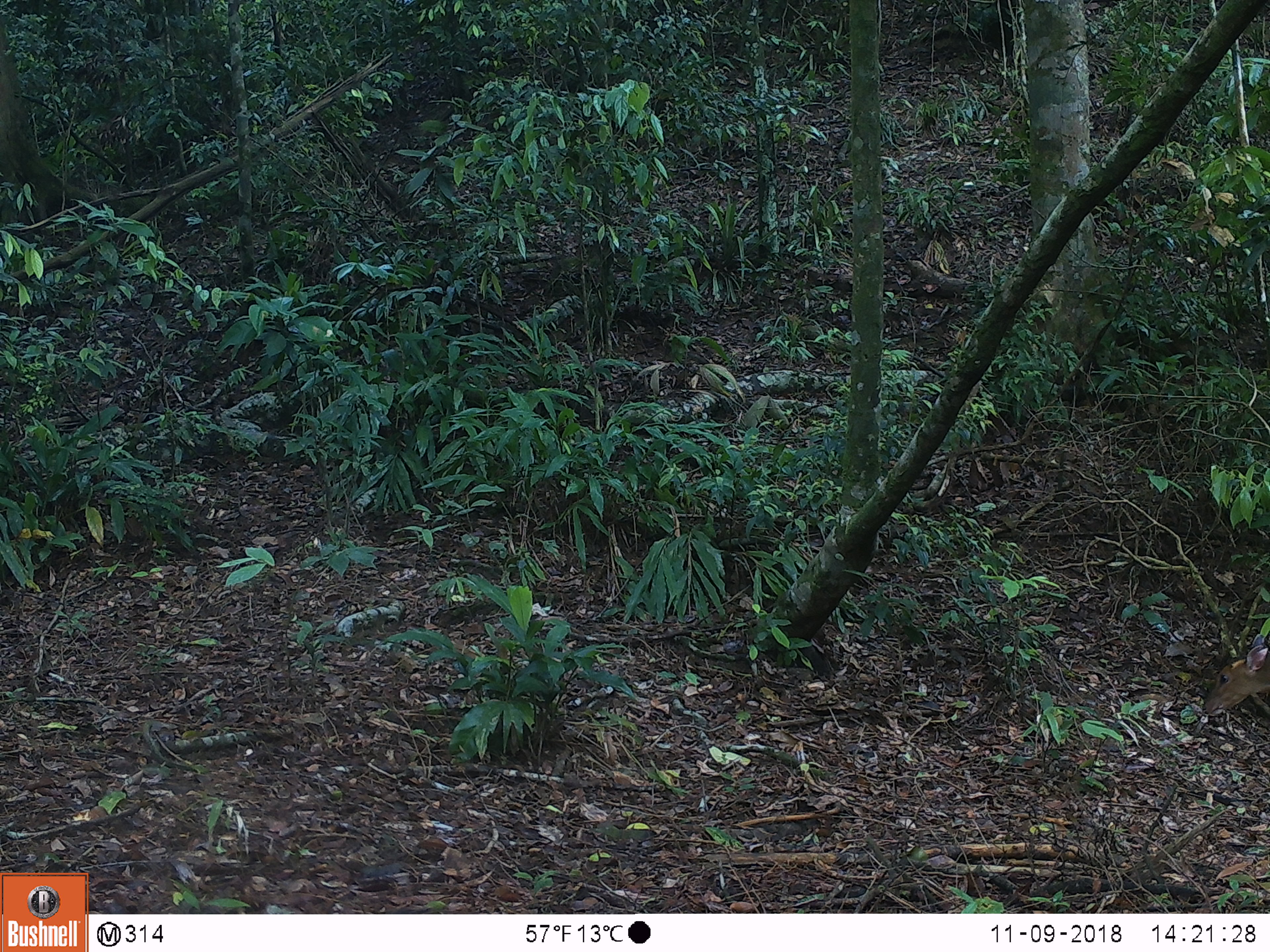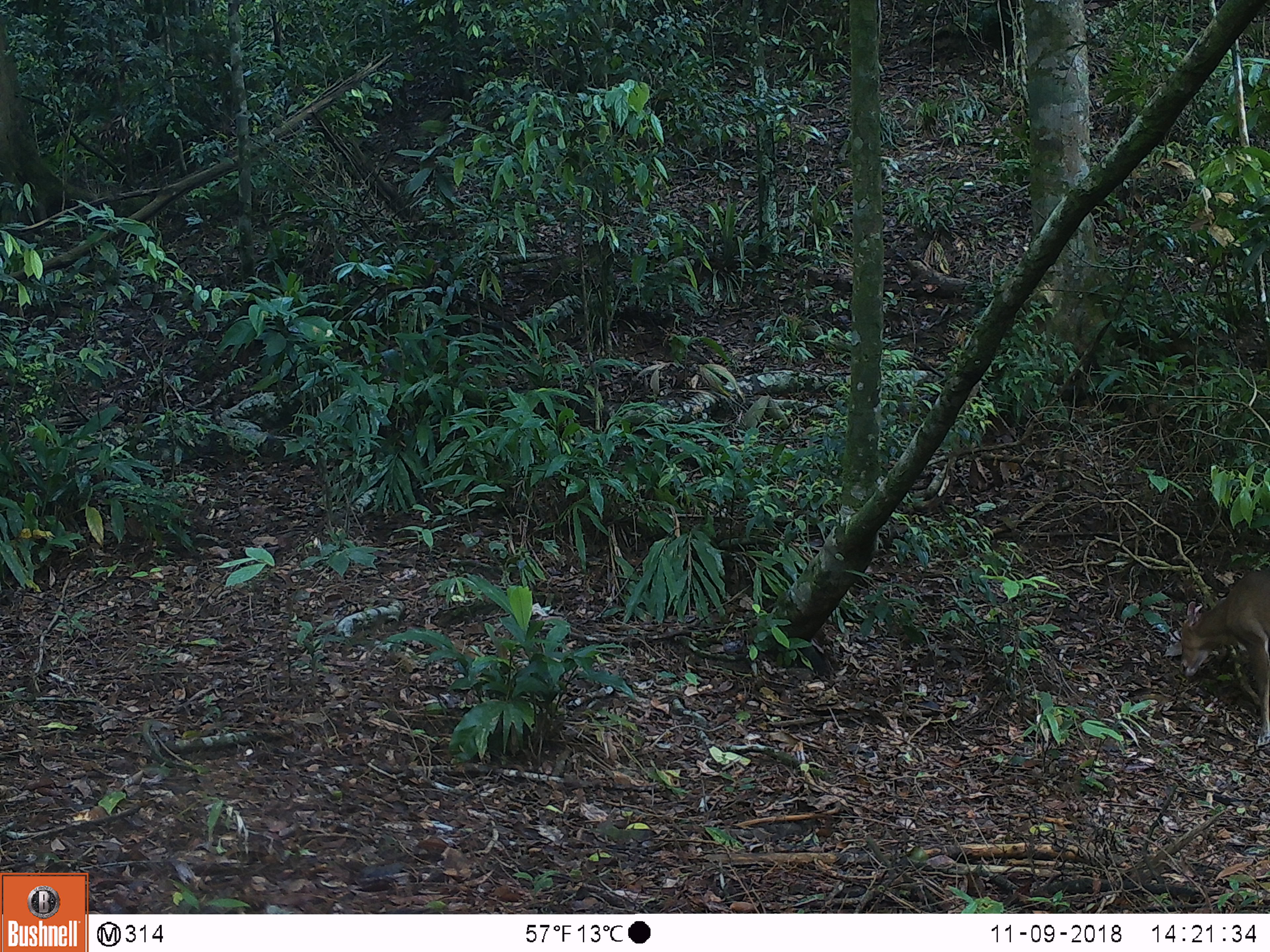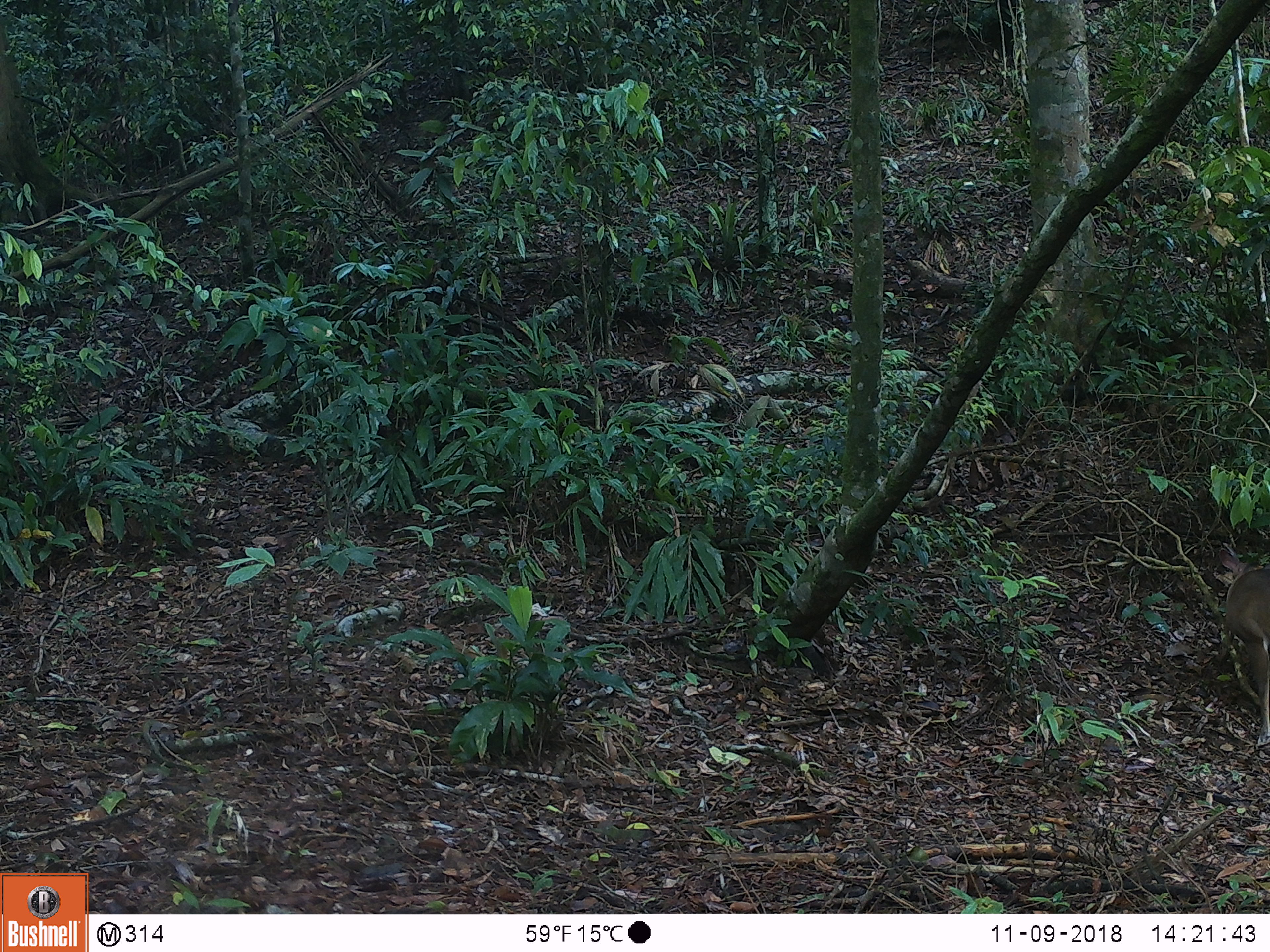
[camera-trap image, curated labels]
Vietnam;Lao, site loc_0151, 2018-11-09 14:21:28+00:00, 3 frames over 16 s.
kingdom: Animalia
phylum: Chordata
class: Mammalia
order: Artiodactyla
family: Cervidae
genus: Muntiacus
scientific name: Muntiacus vuquangensis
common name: large-antlered muntjac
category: large antlered muntjac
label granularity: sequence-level